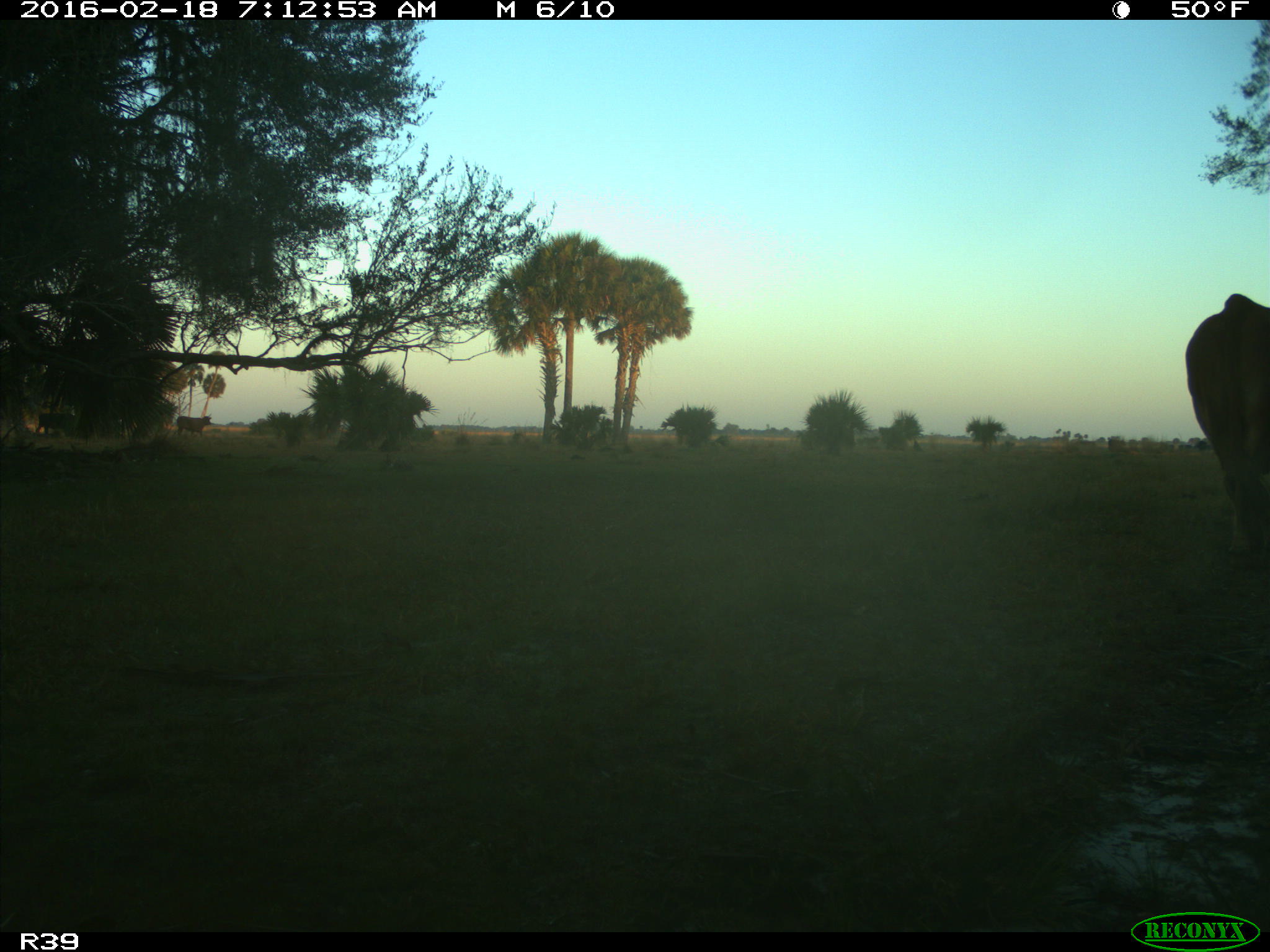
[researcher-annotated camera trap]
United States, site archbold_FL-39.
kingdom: Animalia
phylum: Chordata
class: Mammalia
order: Artiodactyla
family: Bovidae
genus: Bos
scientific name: Bos taurus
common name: domestic cow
Bos taurus (domestic cow).